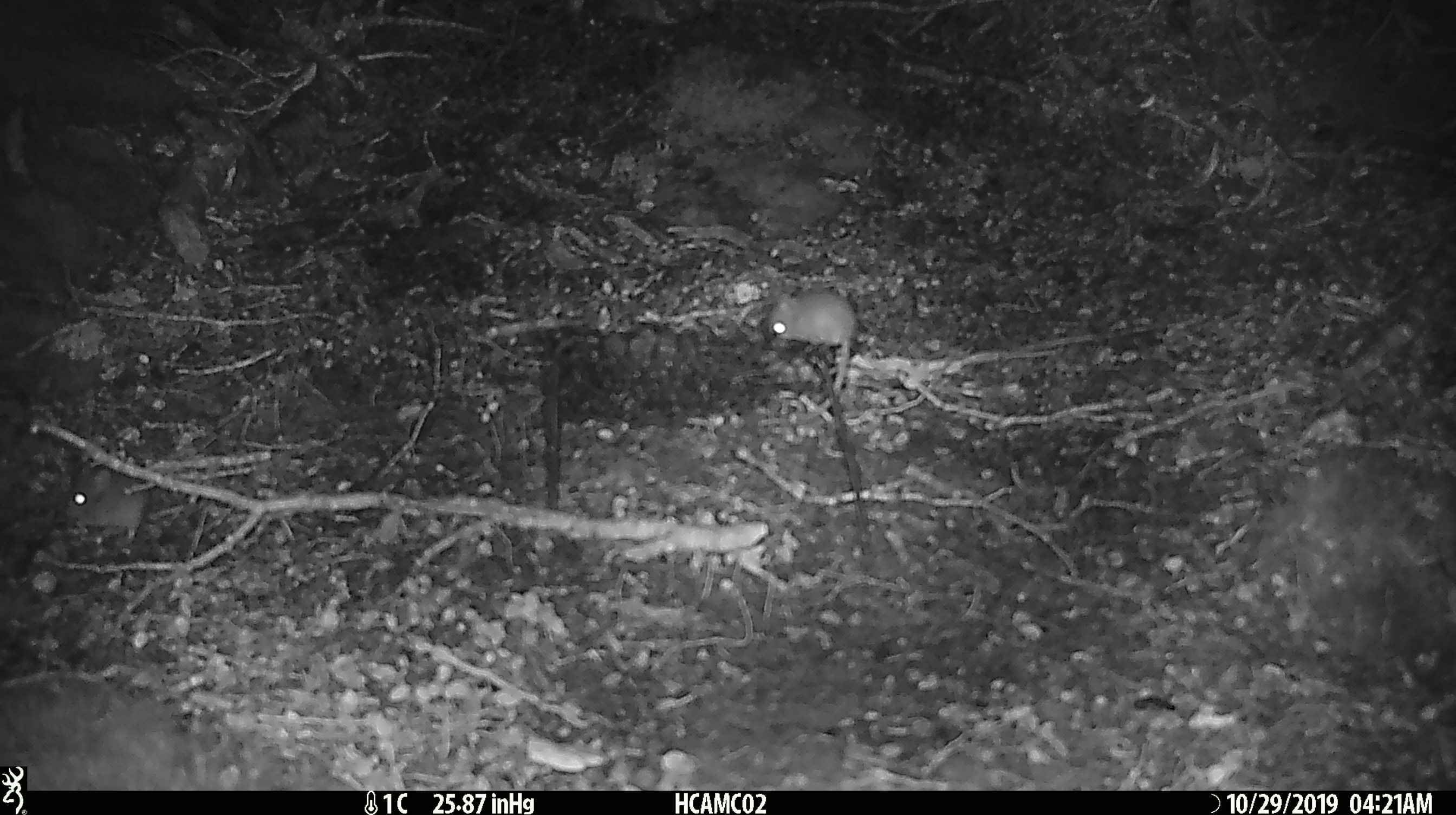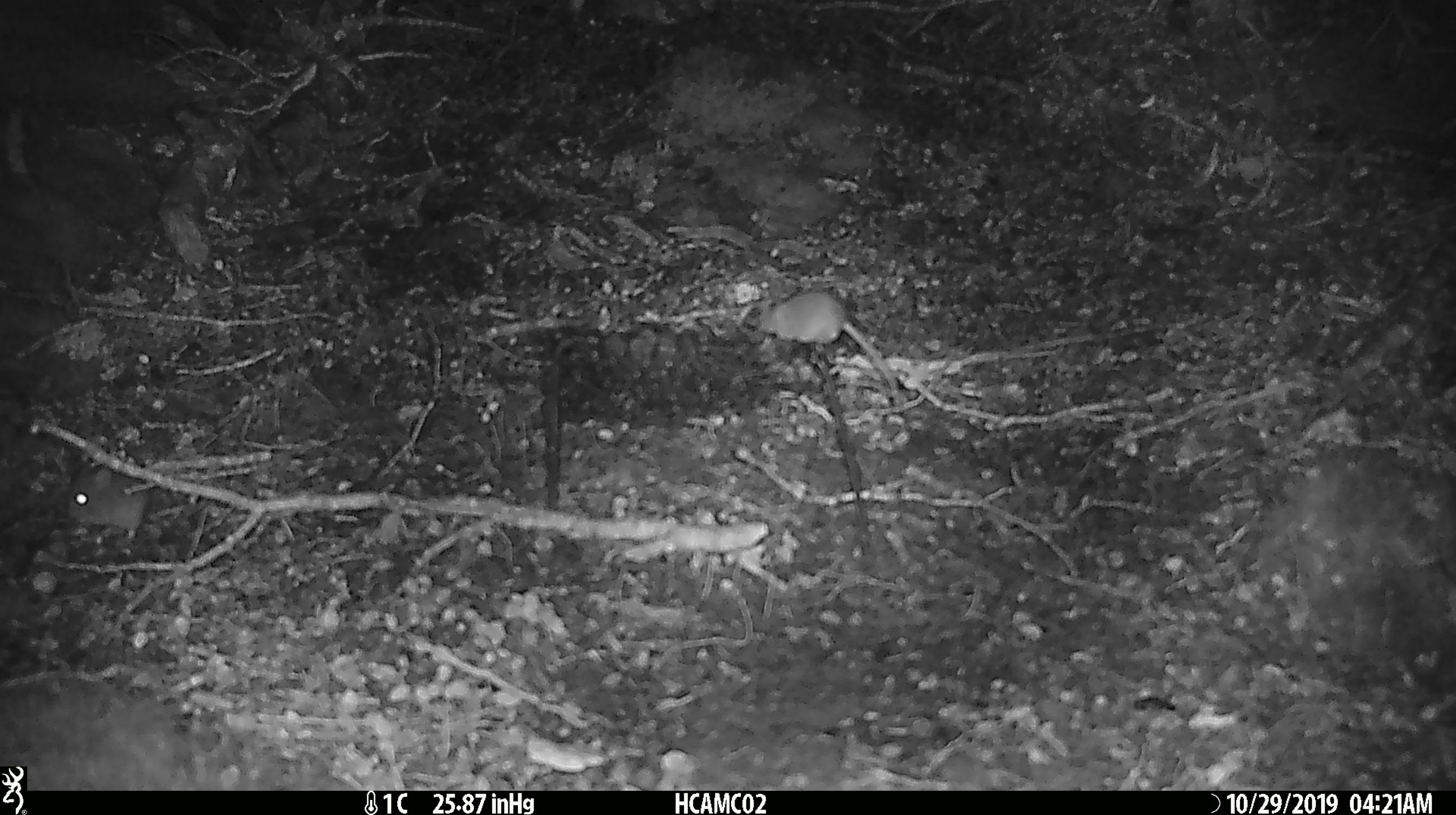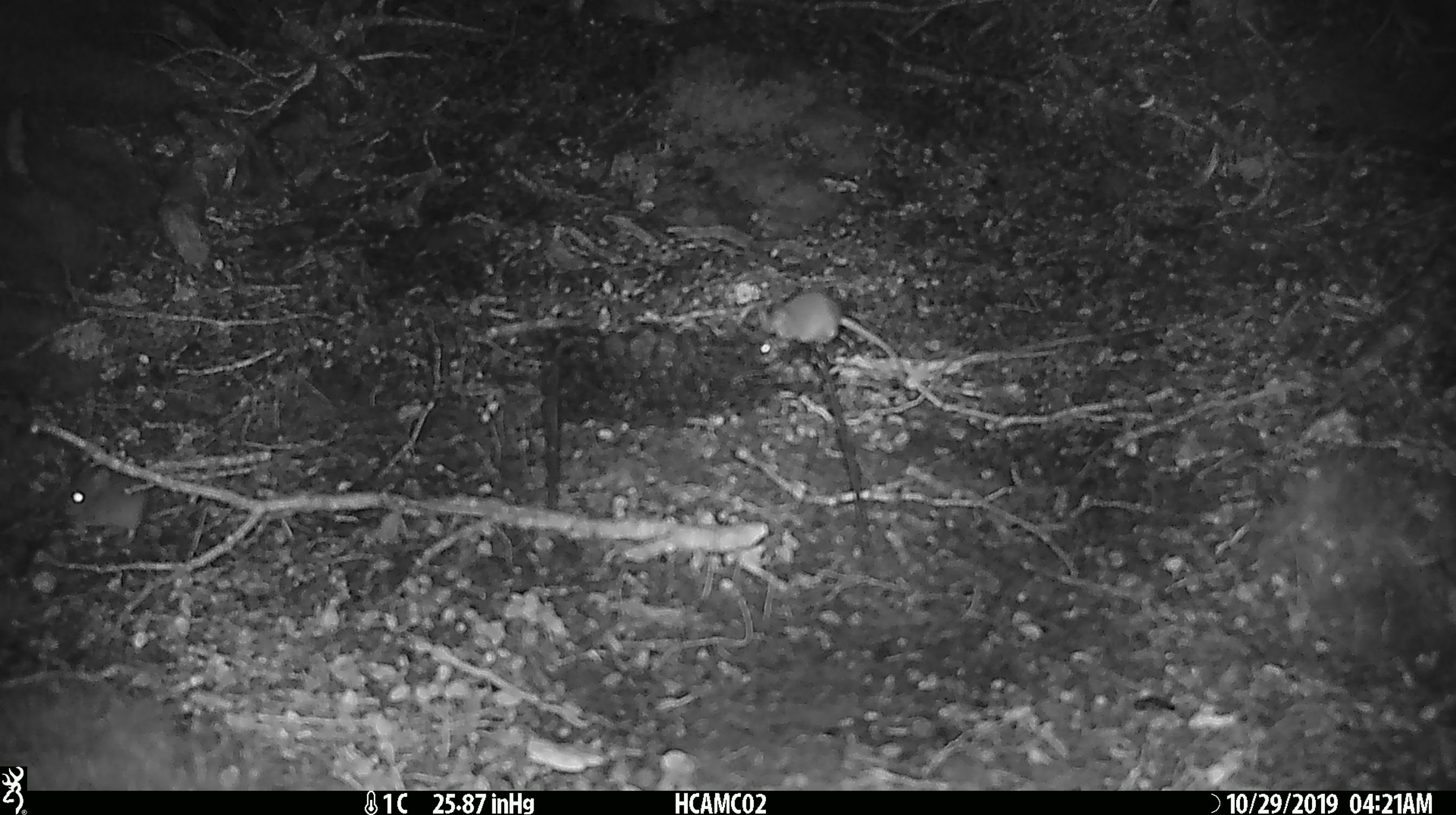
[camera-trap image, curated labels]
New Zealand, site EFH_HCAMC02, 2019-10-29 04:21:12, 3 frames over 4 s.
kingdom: Animalia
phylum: Chordata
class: Mammalia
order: Rodentia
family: Muridae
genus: Mus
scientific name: Mus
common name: mouse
Mouse (Mus).